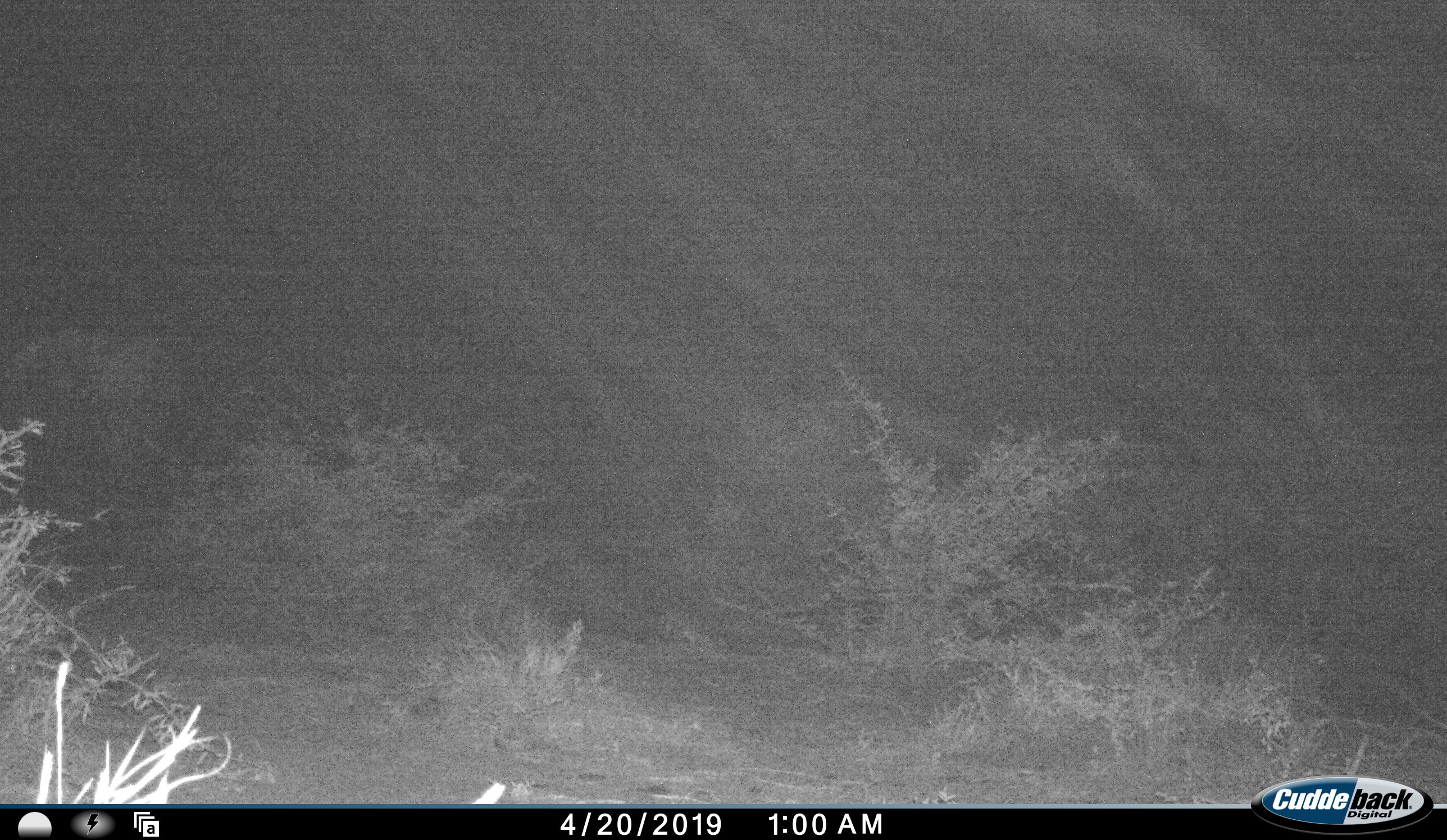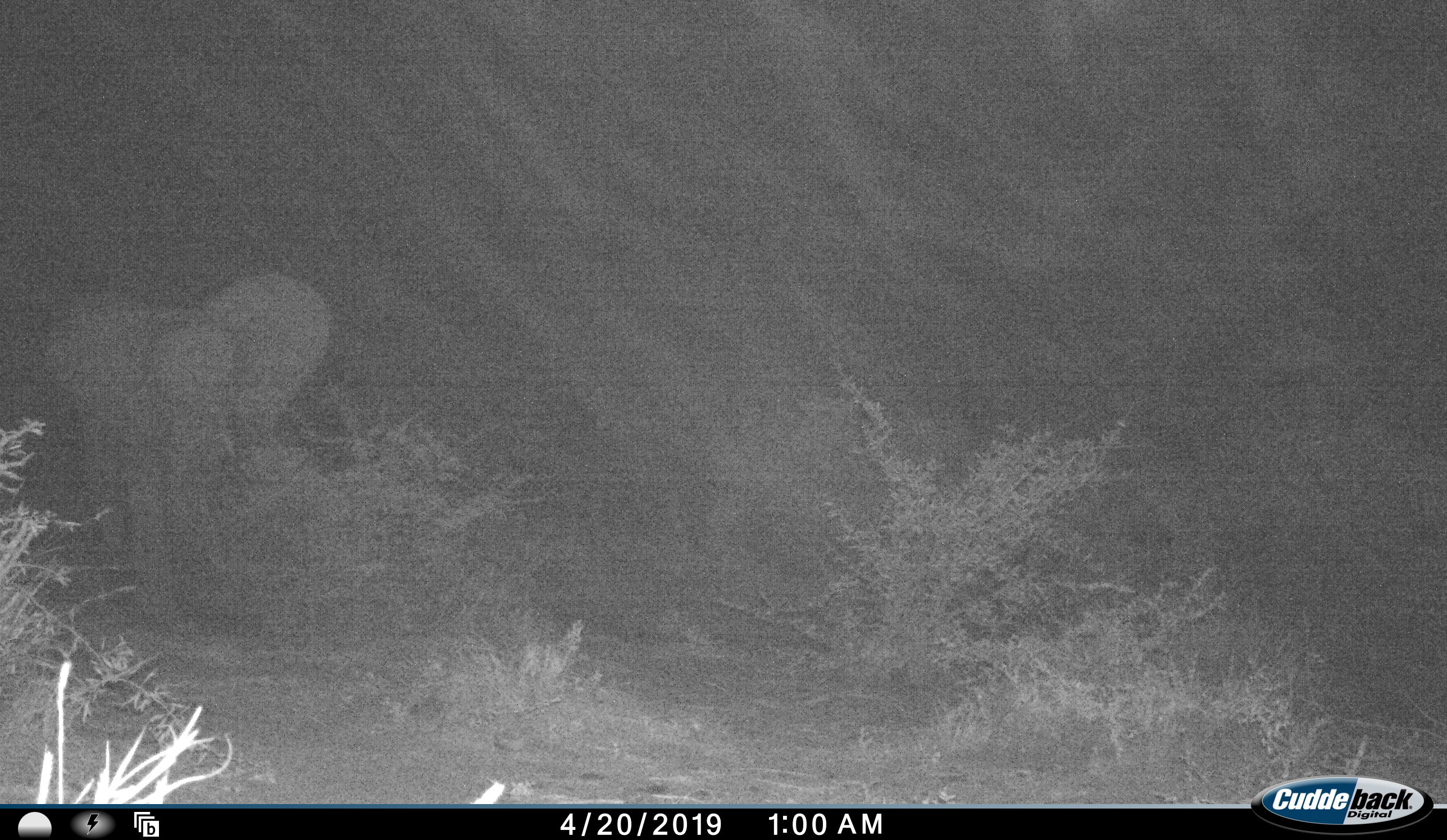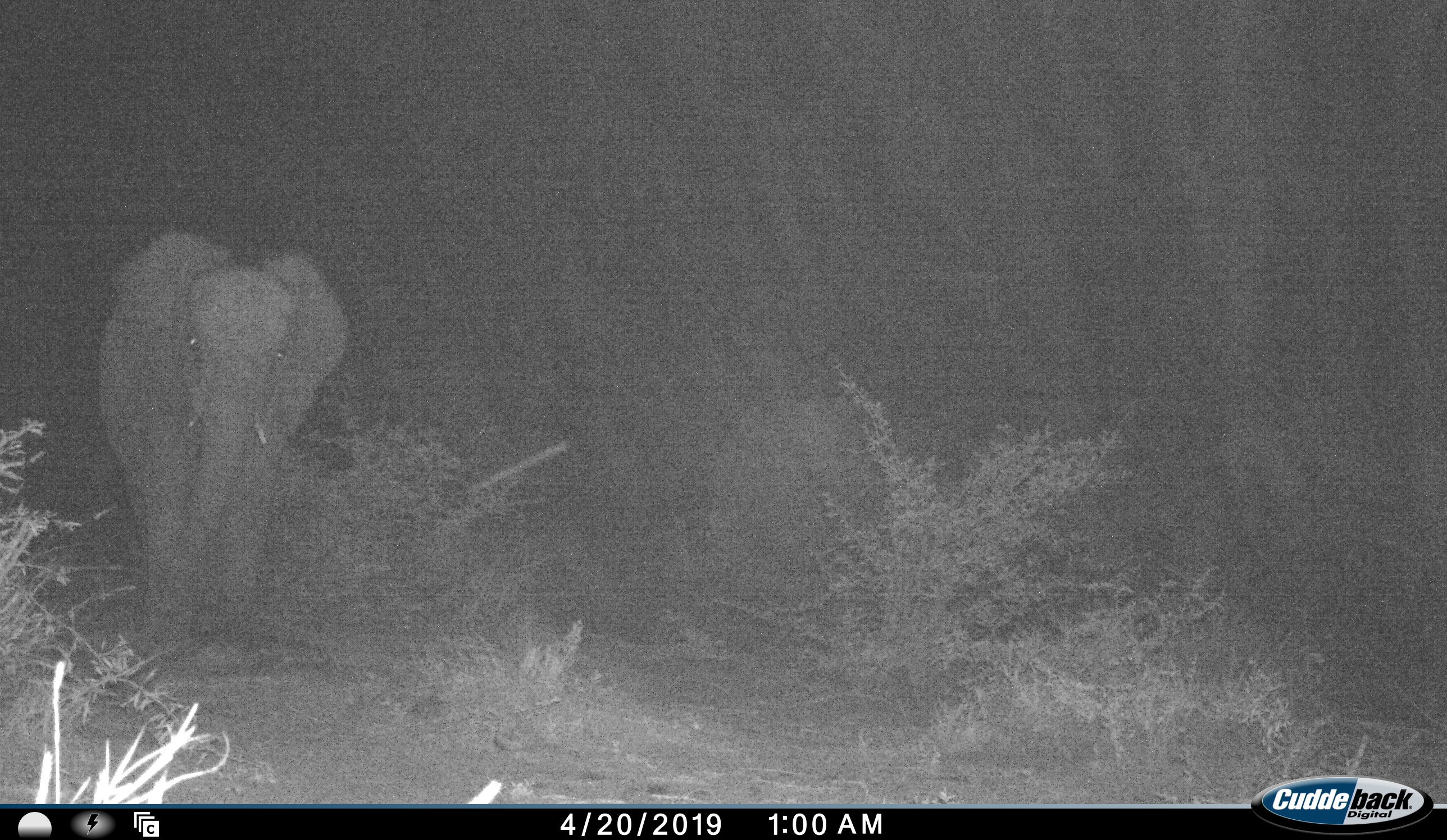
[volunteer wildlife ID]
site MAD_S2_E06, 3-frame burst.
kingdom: Animalia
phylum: Chordata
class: Mammalia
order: Proboscidea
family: Elephantidae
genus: Loxodonta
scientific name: Loxodonta africana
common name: african bush elephant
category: elephant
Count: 1.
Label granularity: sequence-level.